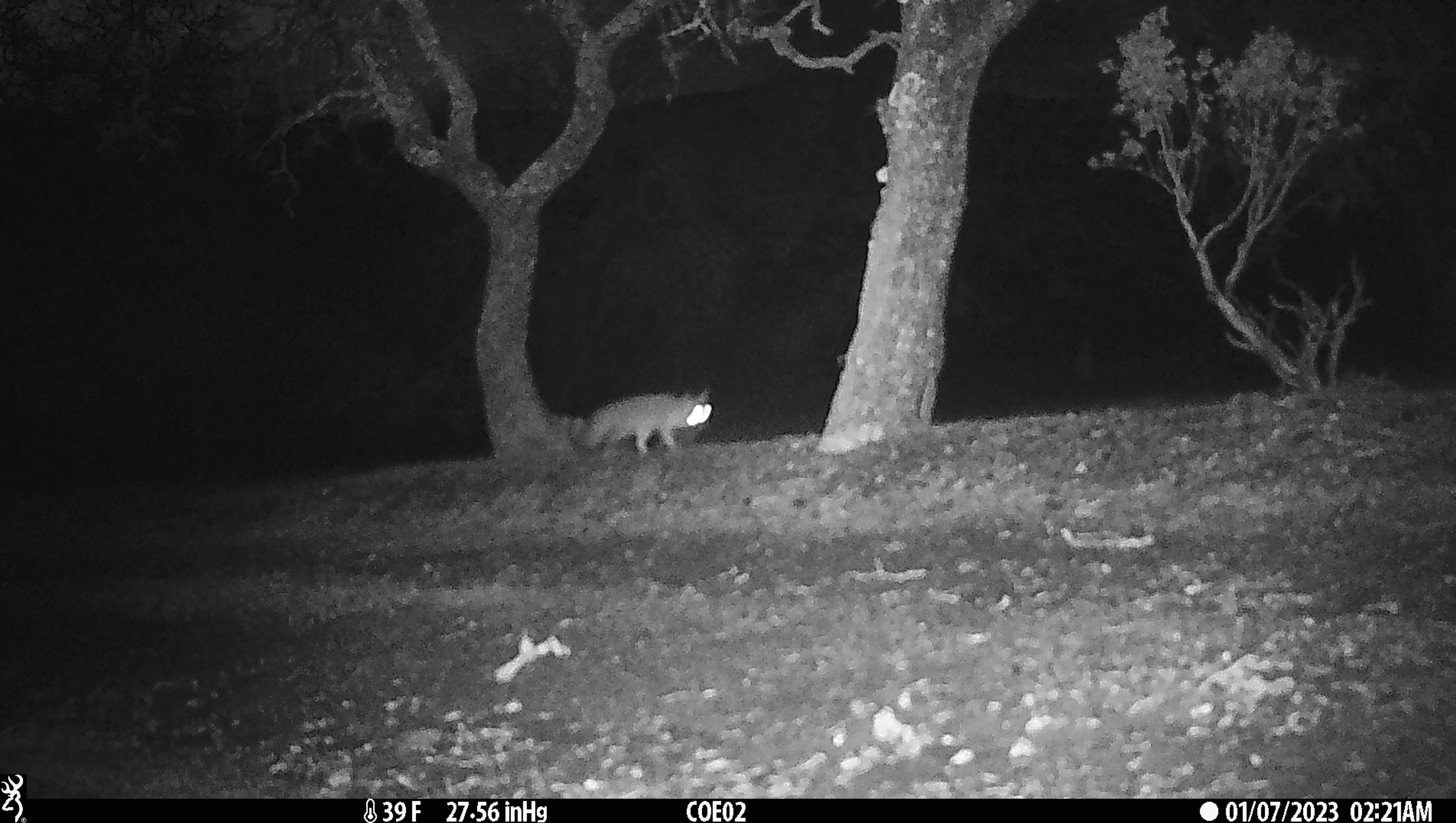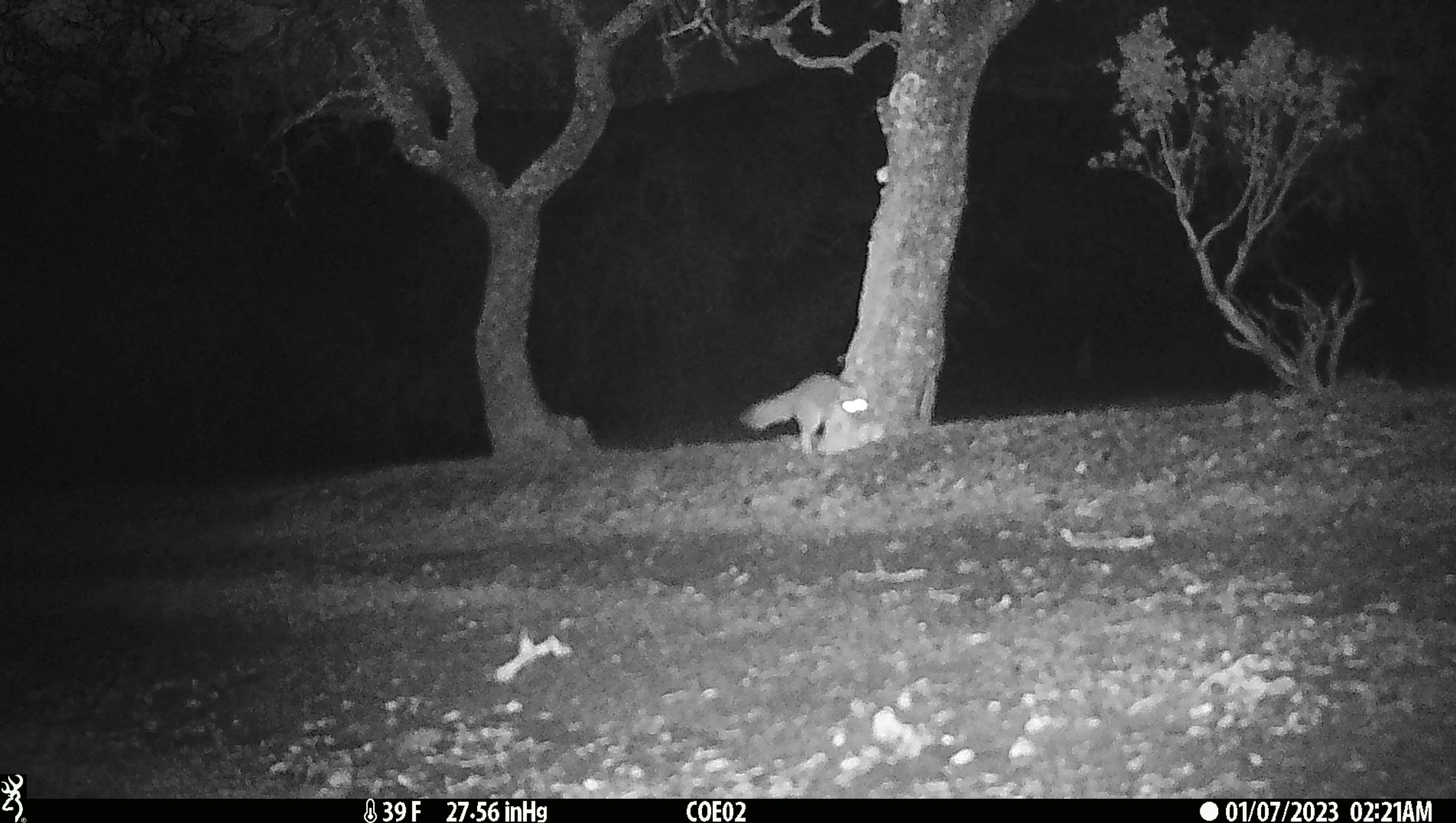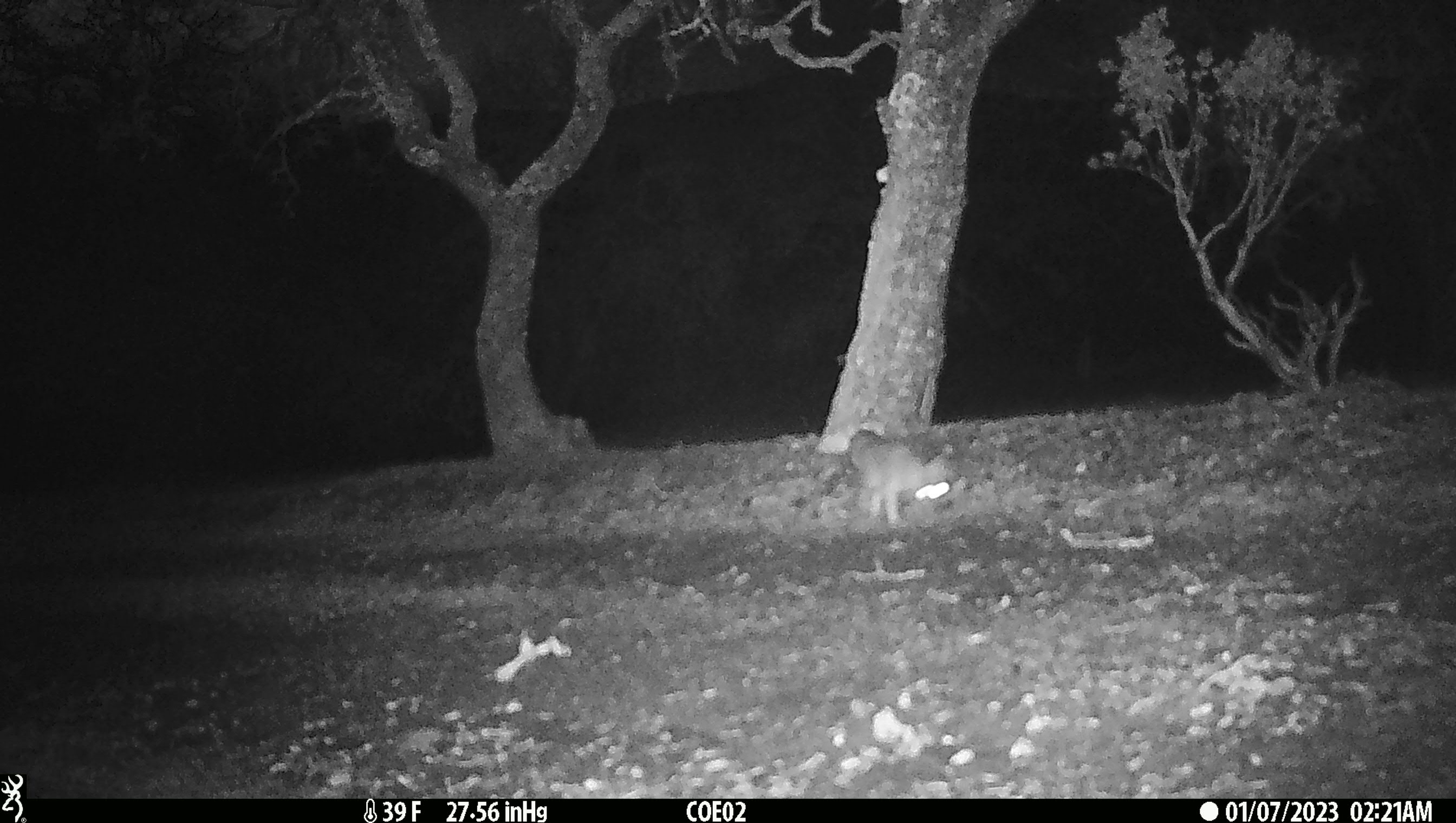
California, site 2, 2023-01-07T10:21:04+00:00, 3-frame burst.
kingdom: Animalia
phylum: Chordata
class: Mammalia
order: Carnivora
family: Canidae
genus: Urocyon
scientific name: Urocyon cinereoargenteus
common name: gray fox